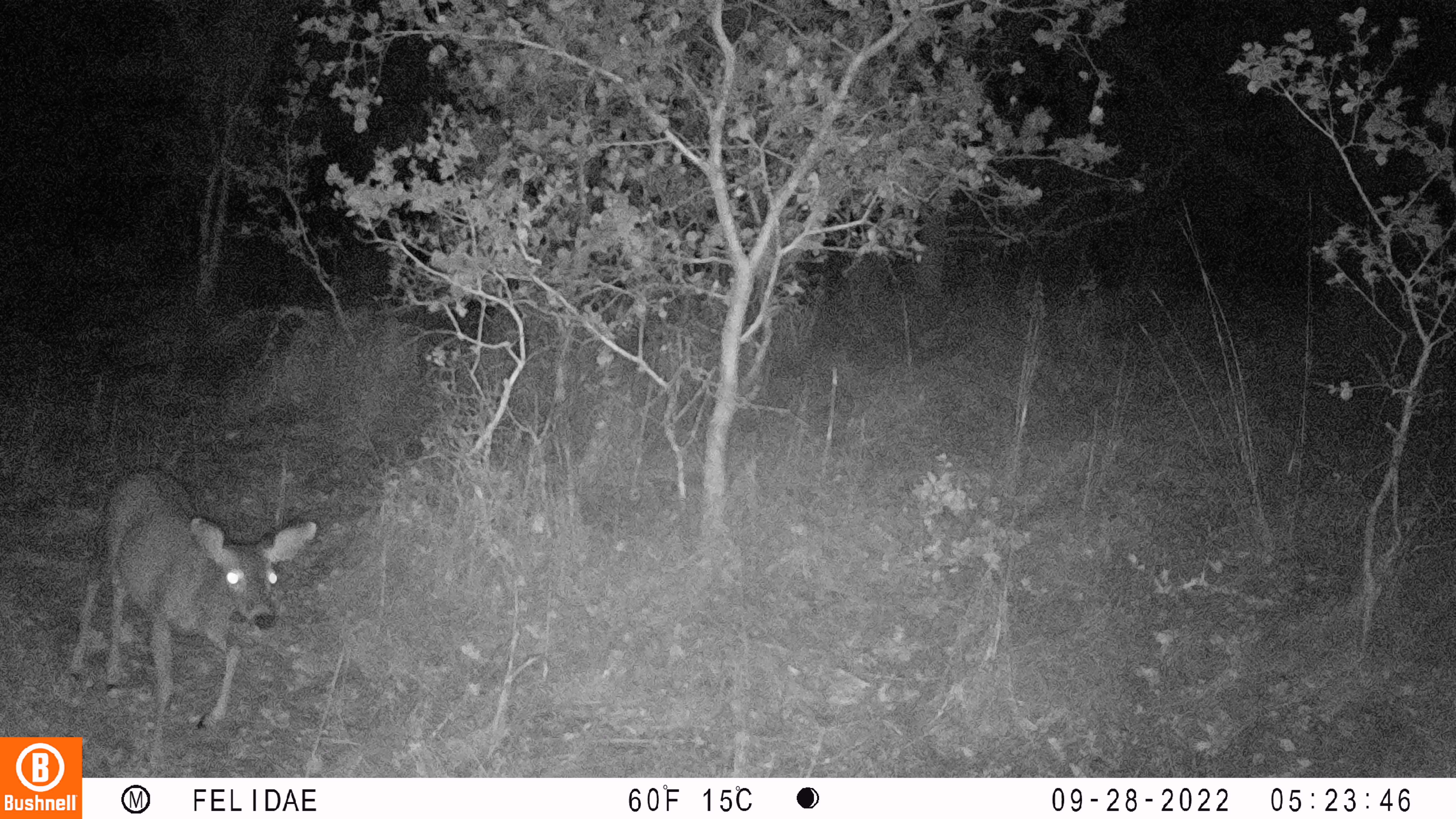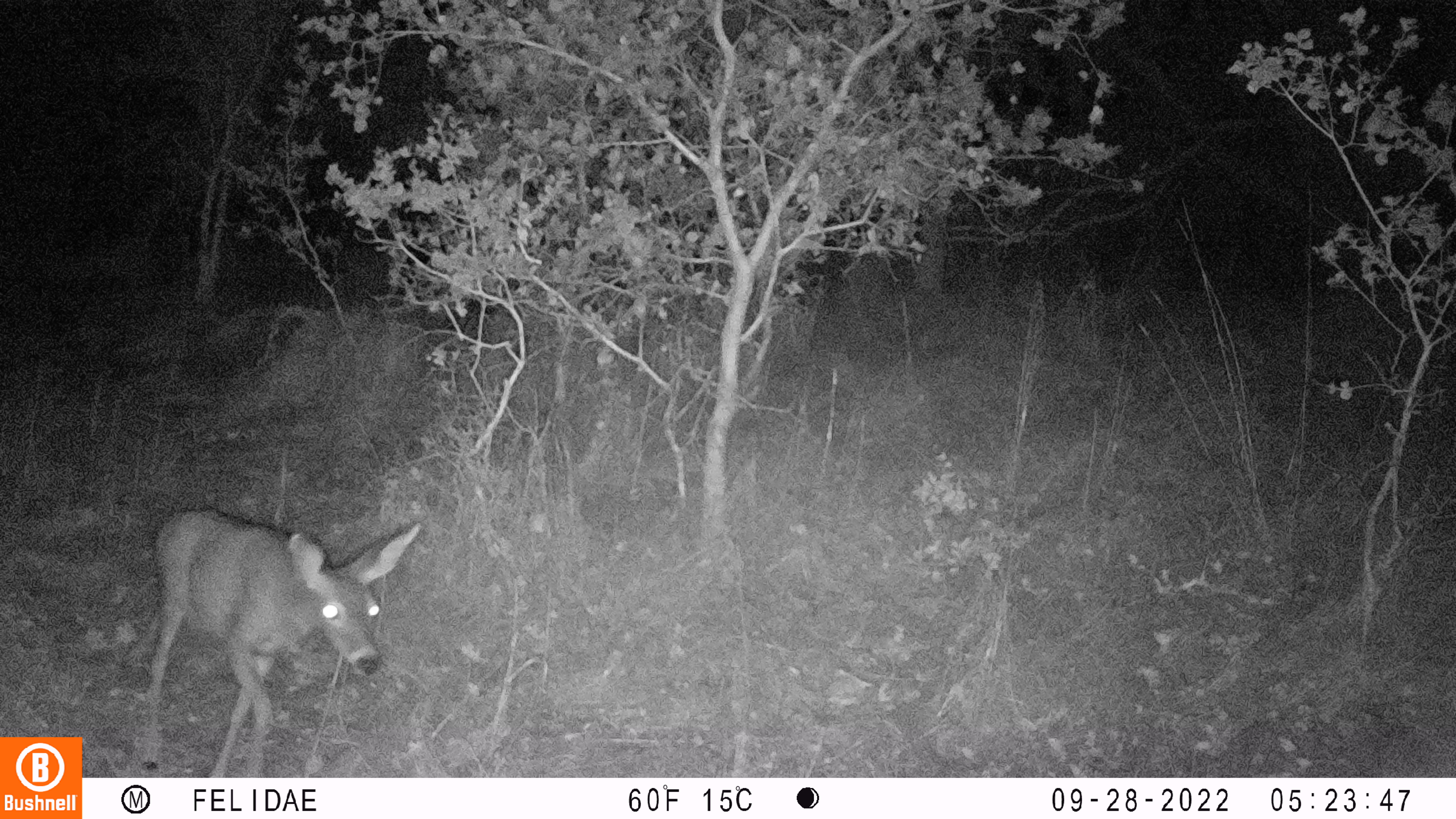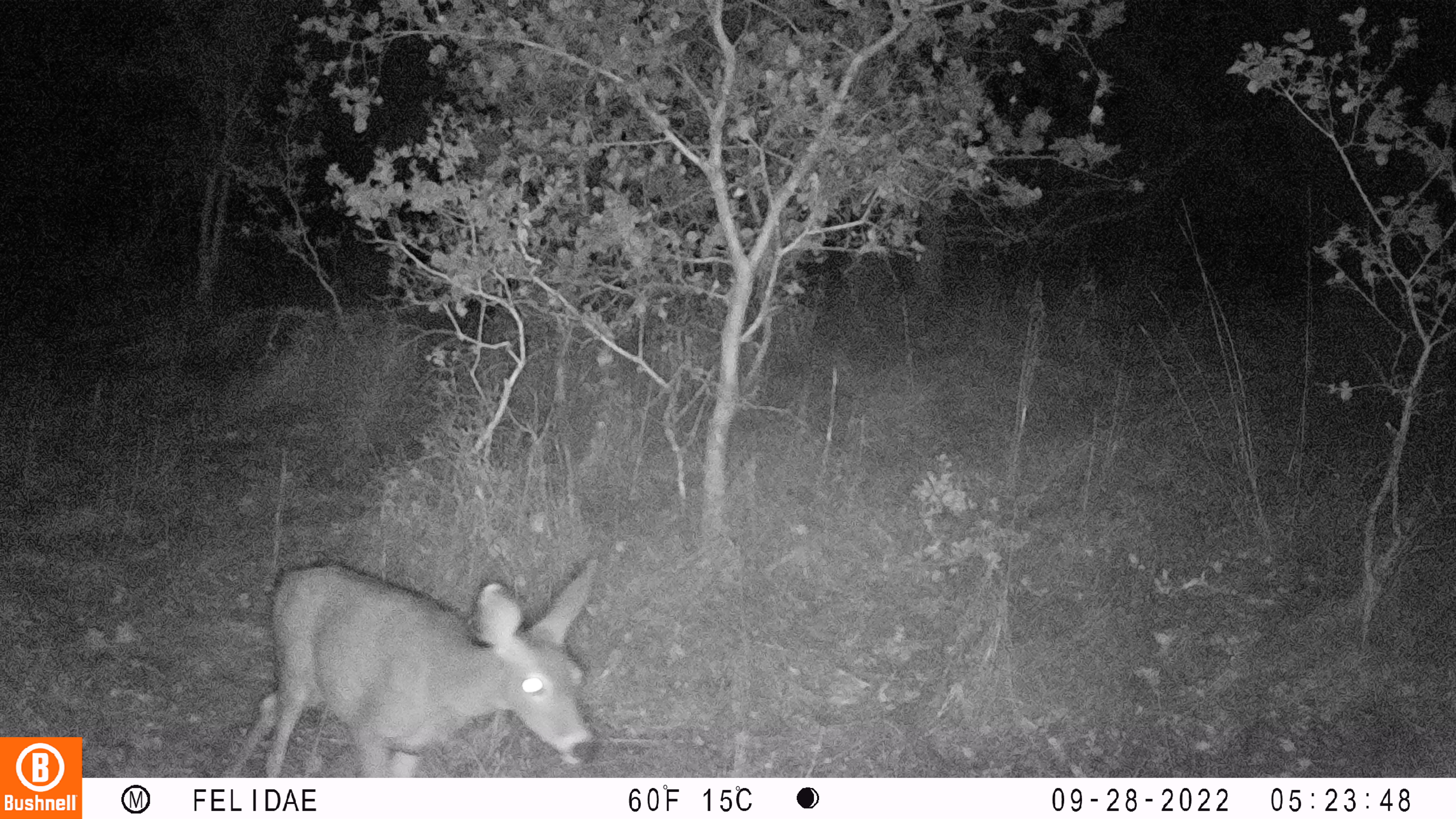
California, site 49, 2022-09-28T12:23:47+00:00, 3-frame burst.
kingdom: Animalia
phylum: Chordata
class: Mammalia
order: Artiodactyla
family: Cervidae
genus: Odocoileus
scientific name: Odocoileus hemionus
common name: mule deer